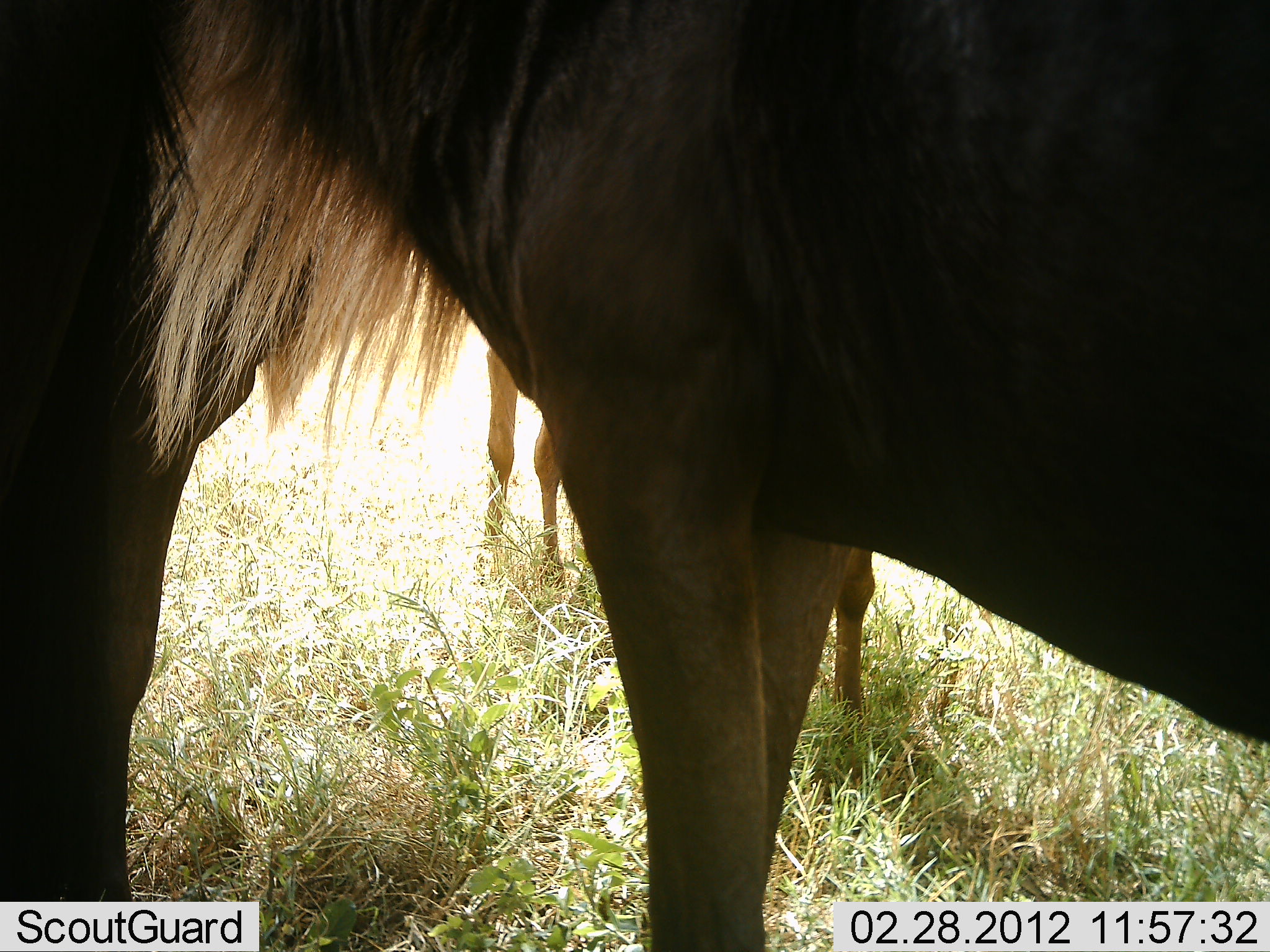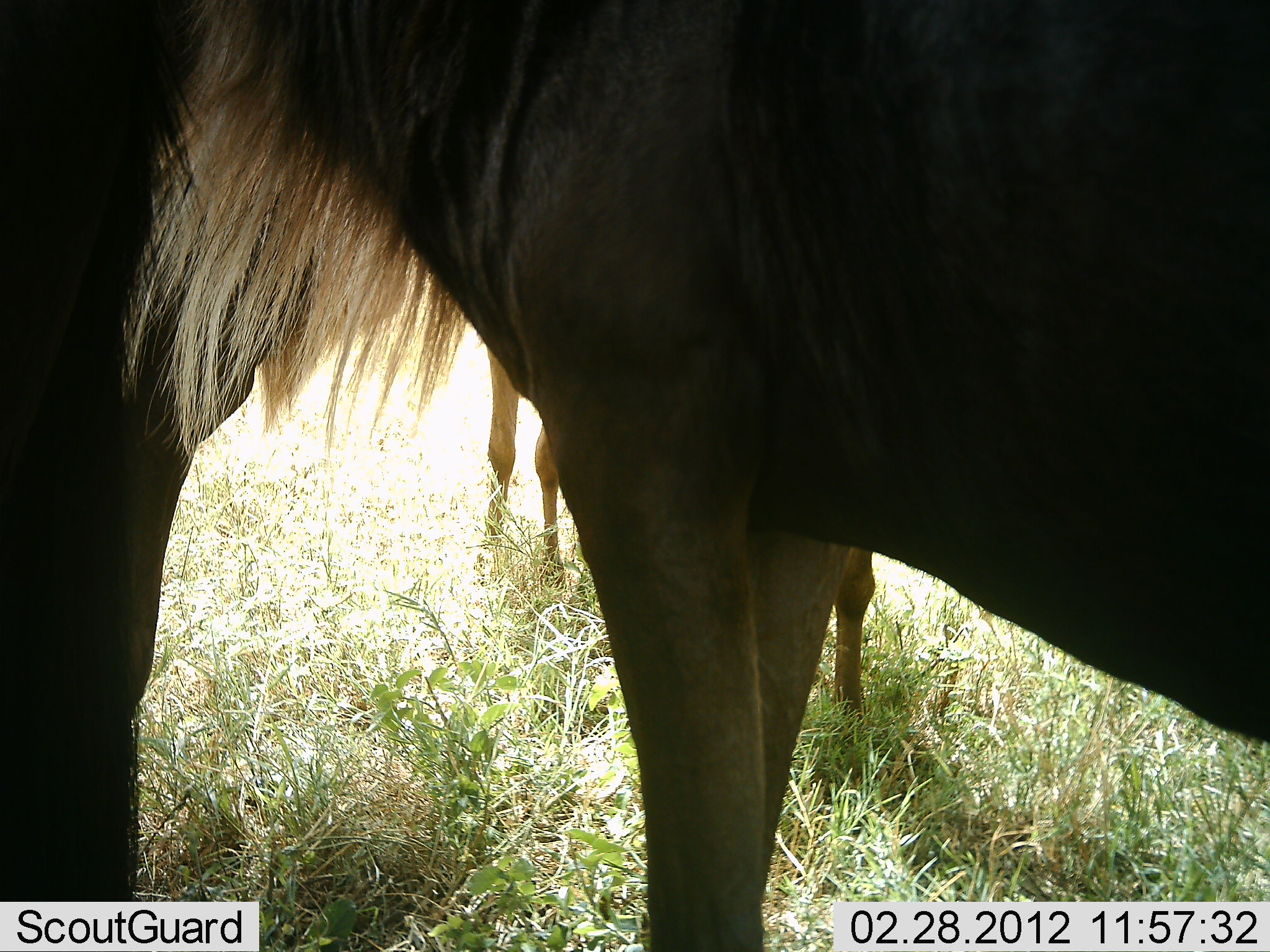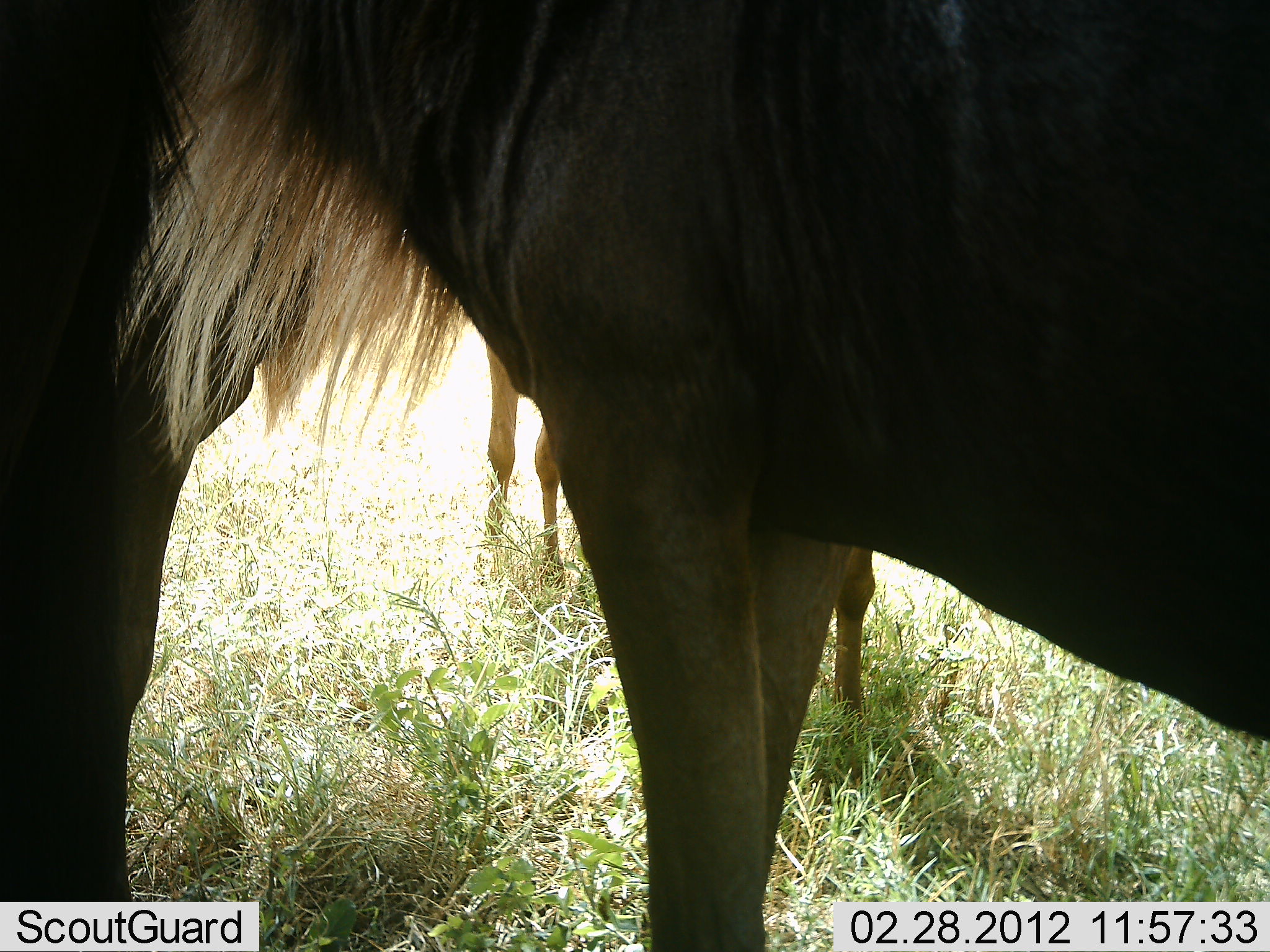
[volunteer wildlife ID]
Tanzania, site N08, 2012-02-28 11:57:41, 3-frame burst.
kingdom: Animalia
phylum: Chordata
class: Mammalia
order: Artiodactyla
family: Bovidae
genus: Connochaetes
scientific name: Connochaetes taurinus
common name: blue wildebeest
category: wildebeest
Wildebeest (blue wildebeest) (Connochaetes taurinus), count 3. Behavior (volunteer vote fractions): standing 93%, resting 7%, moving 0%, interacting 7%. Young present (vote fraction): 27%. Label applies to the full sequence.